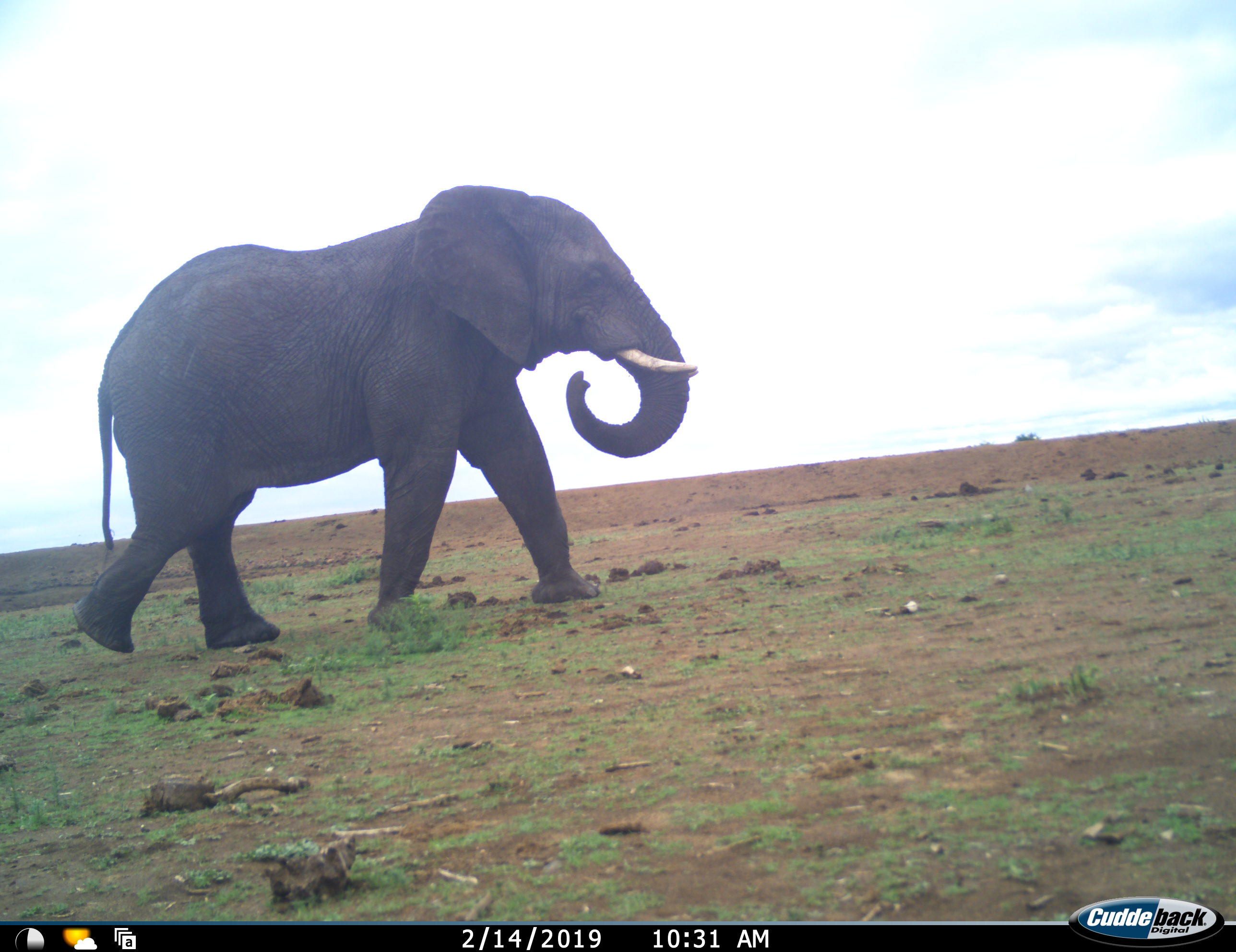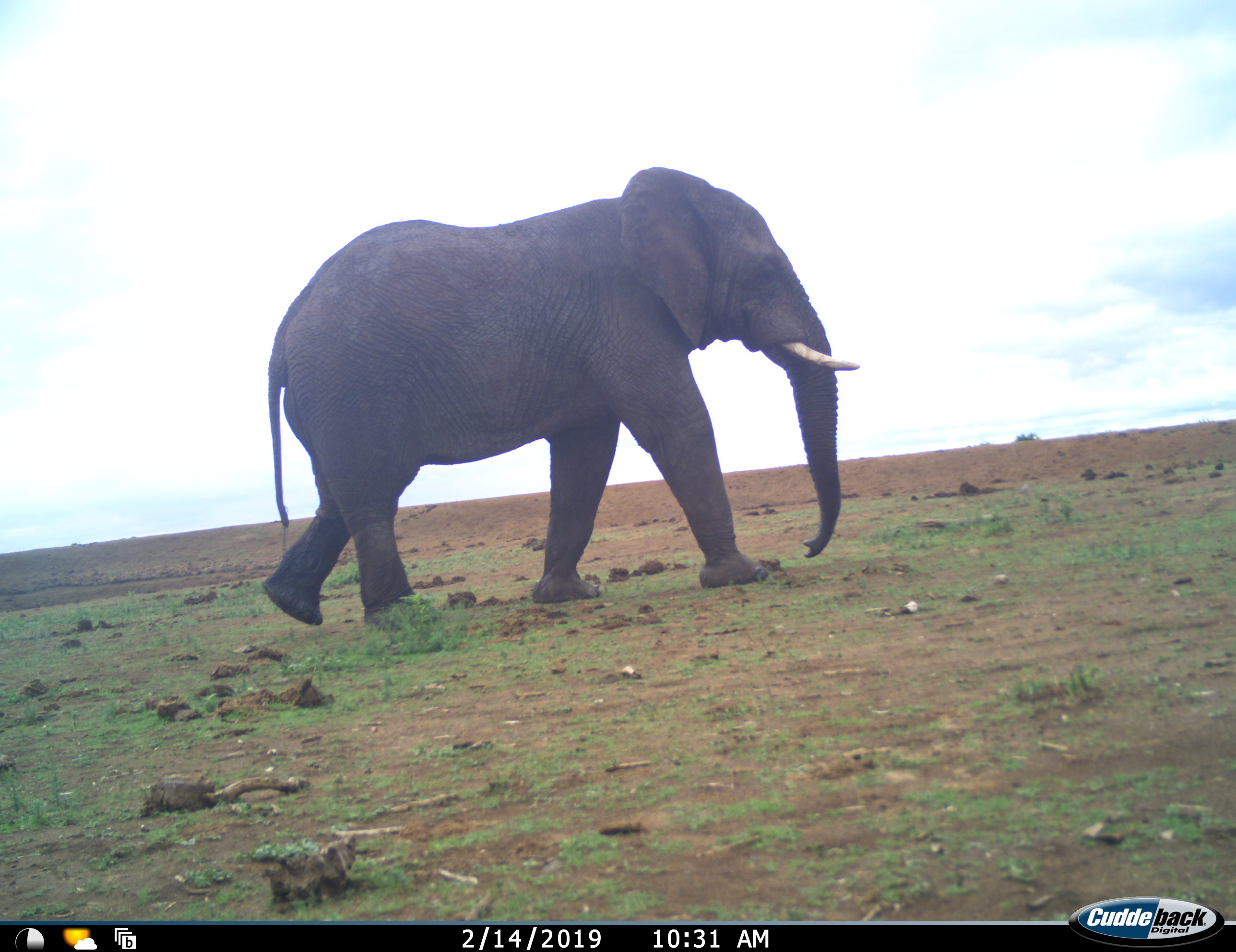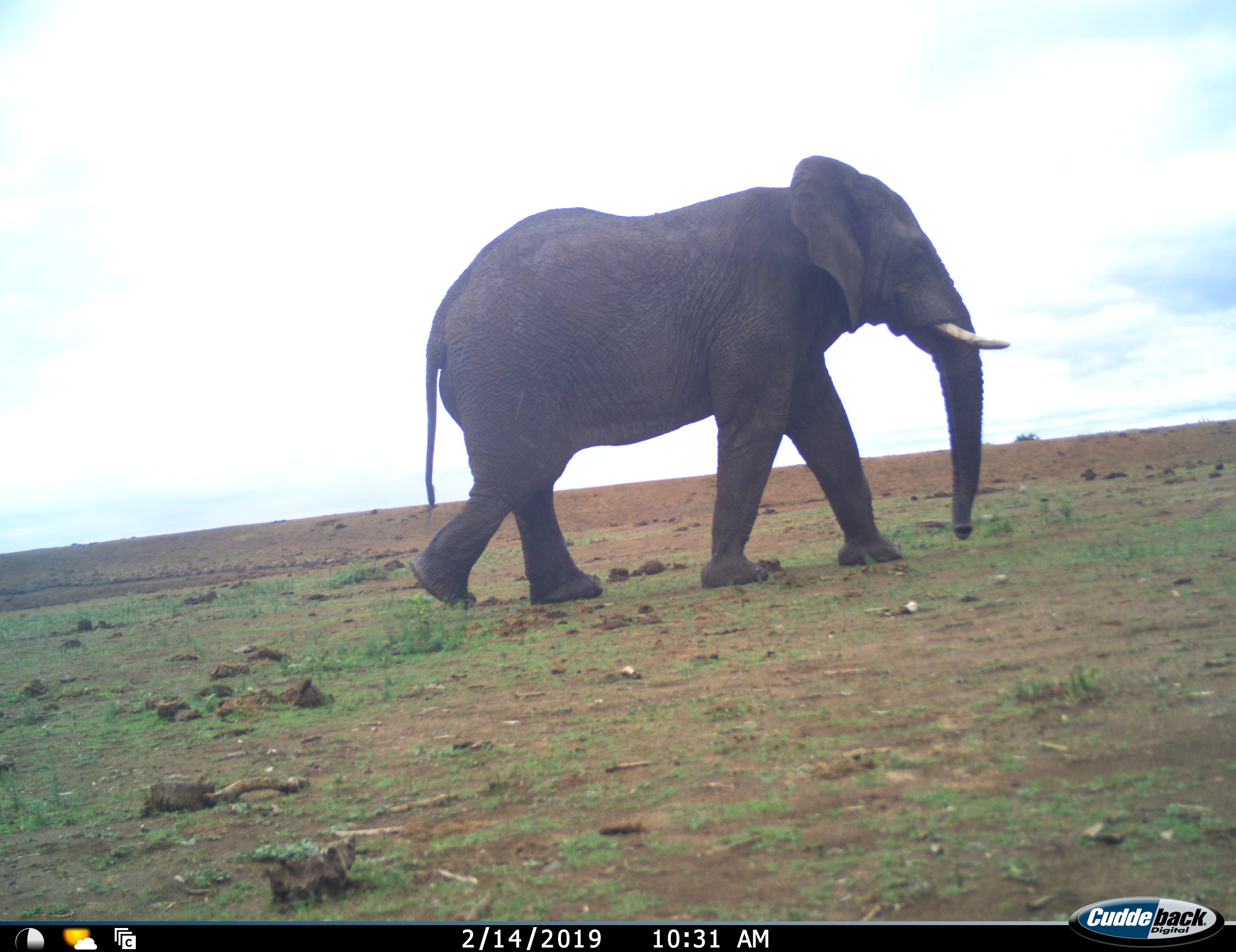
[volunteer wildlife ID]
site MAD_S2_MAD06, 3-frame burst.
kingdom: Animalia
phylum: Chordata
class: Mammalia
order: Proboscidea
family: Elephantidae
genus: Loxodonta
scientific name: Loxodonta africana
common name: african bush elephant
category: elephant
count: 1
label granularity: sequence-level